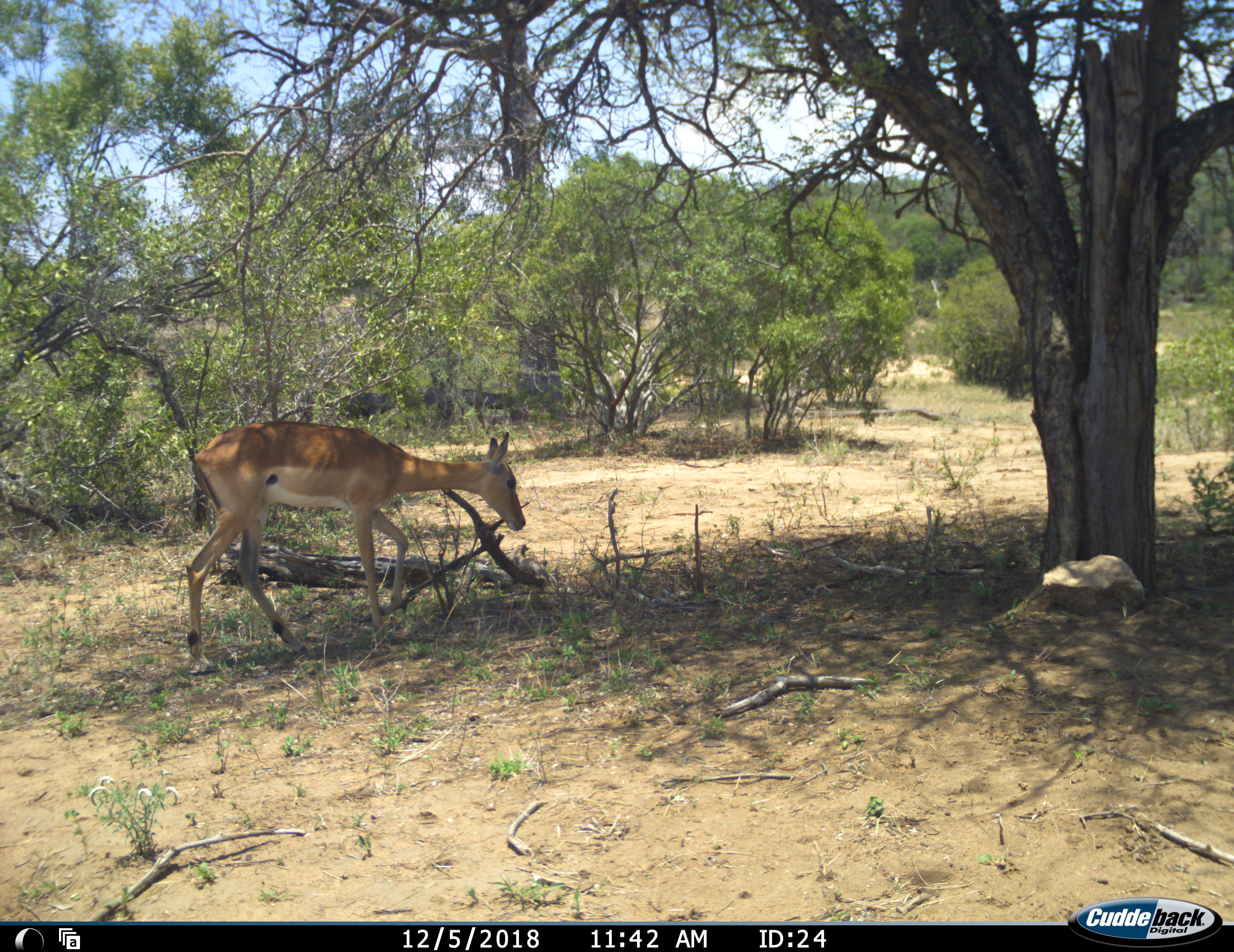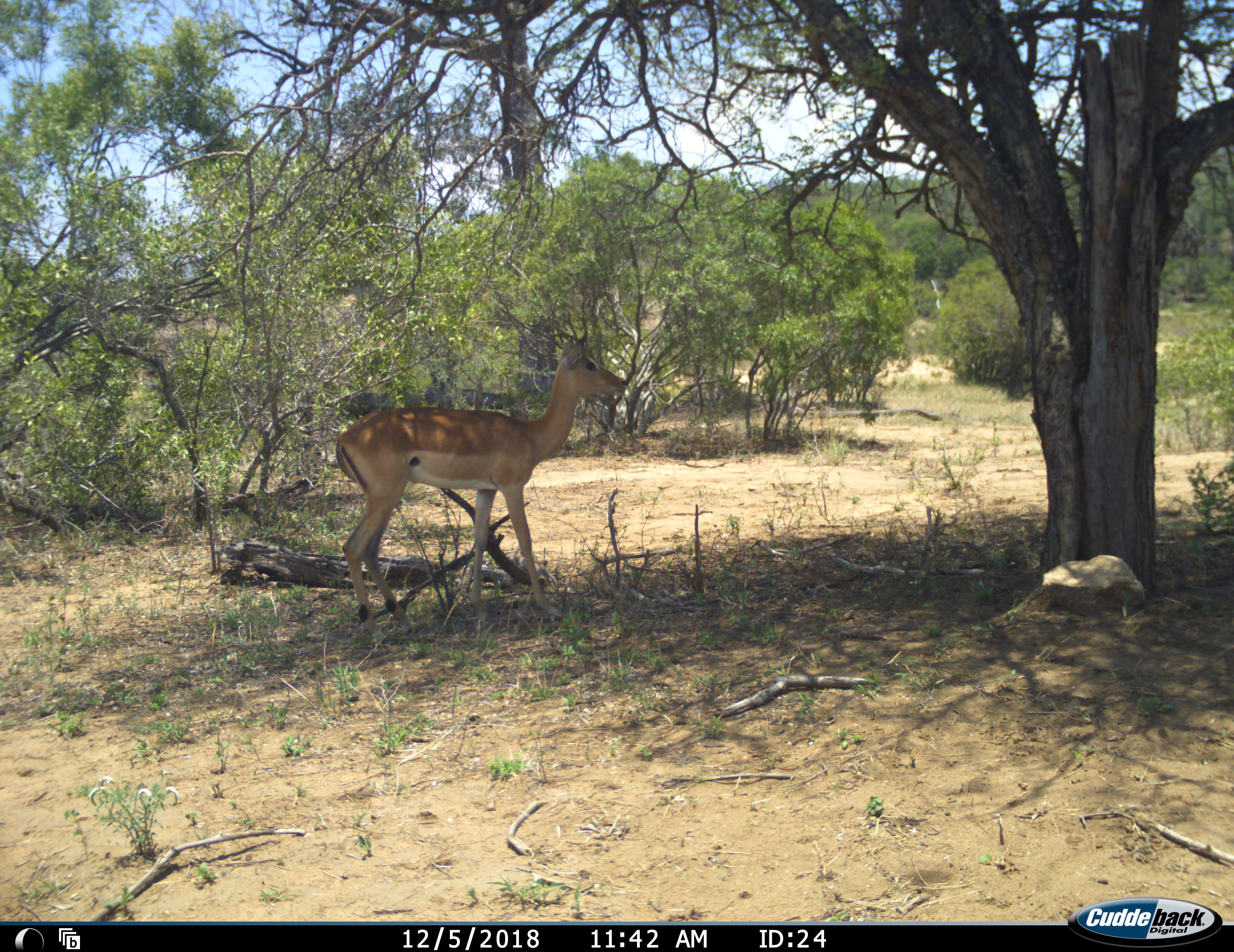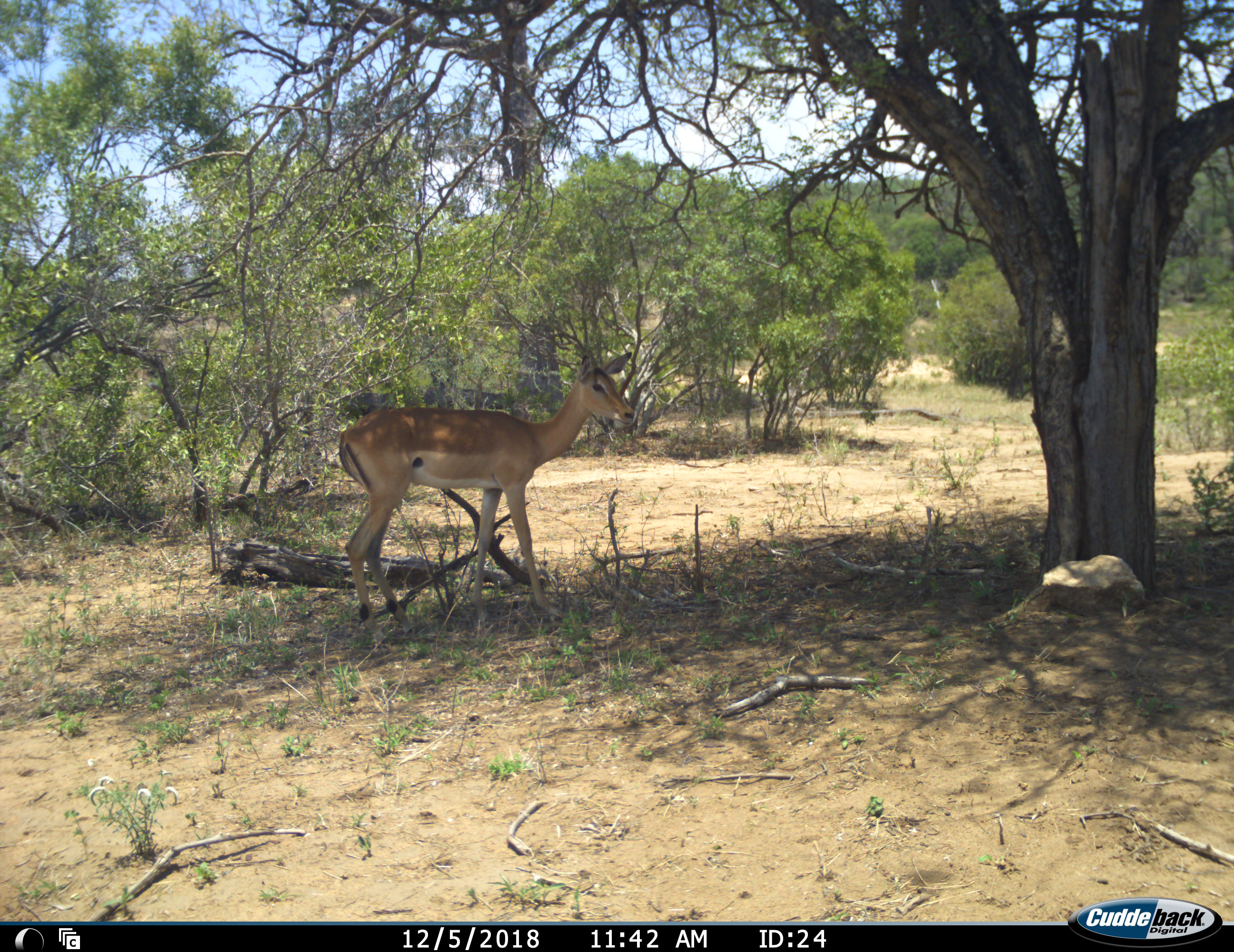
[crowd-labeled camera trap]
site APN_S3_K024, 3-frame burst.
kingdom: Animalia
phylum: Chordata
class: Mammalia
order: Artiodactyla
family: Bovidae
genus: Aepyceros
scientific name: Aepyceros melampus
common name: impala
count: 1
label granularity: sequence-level